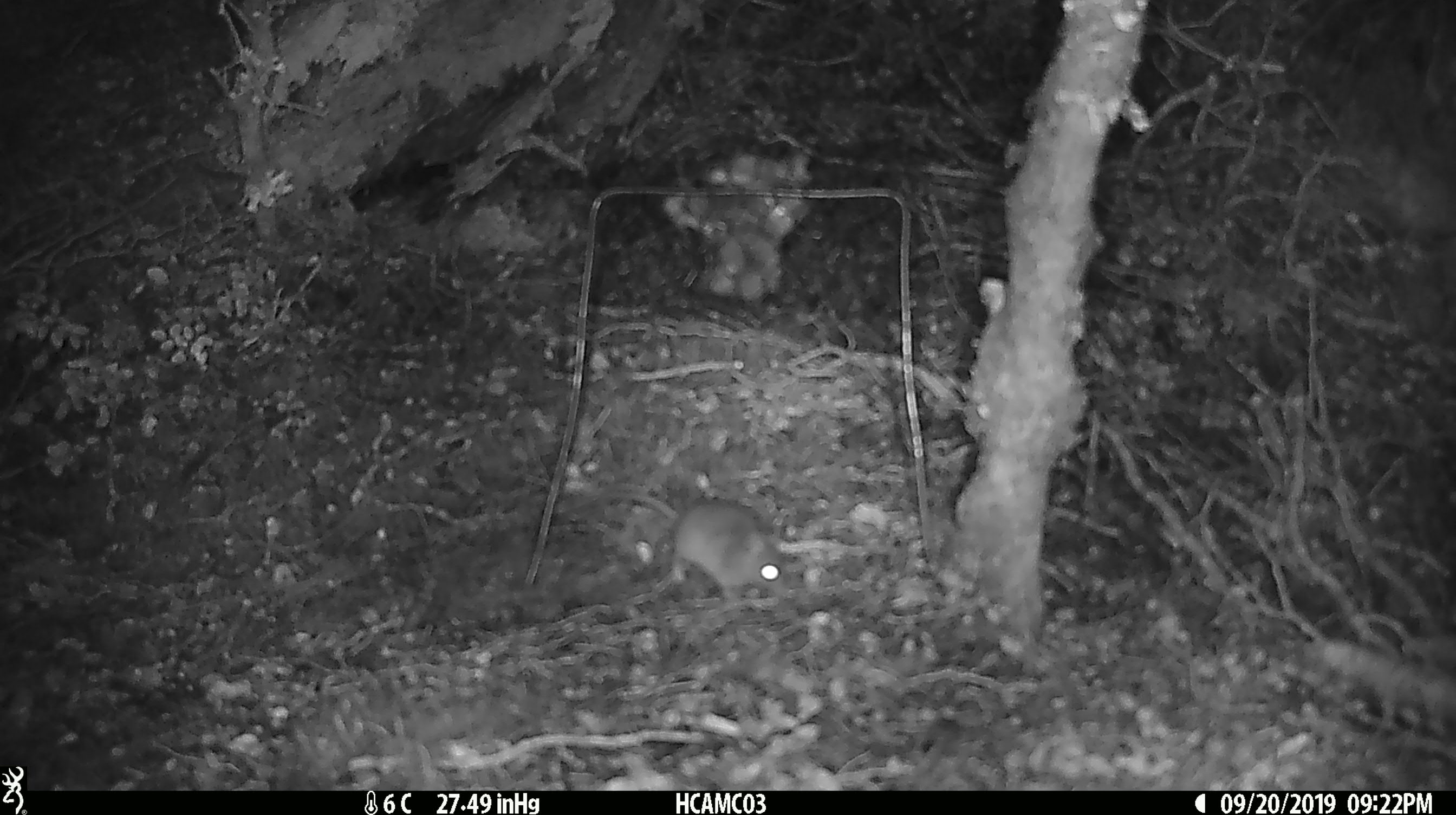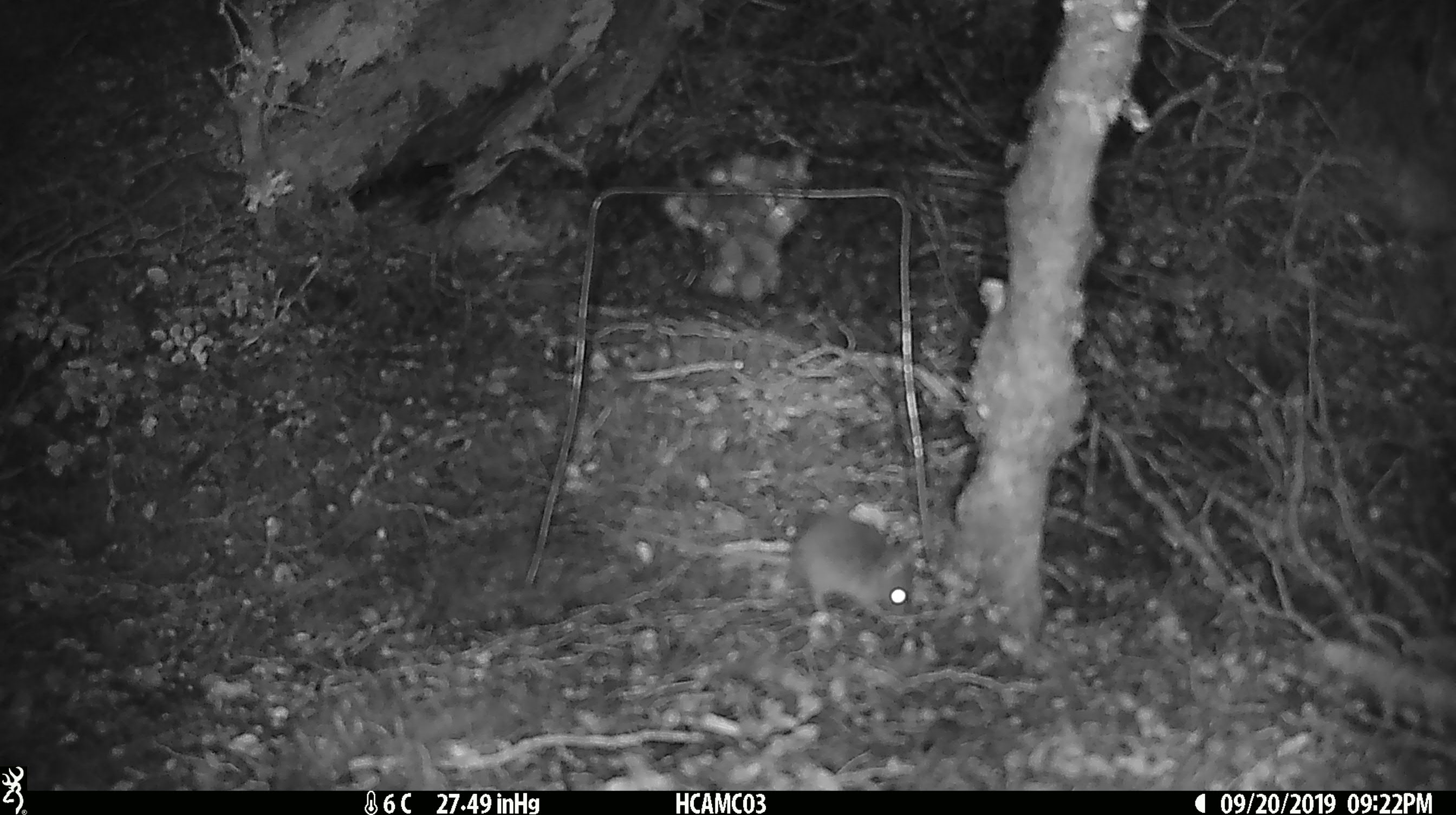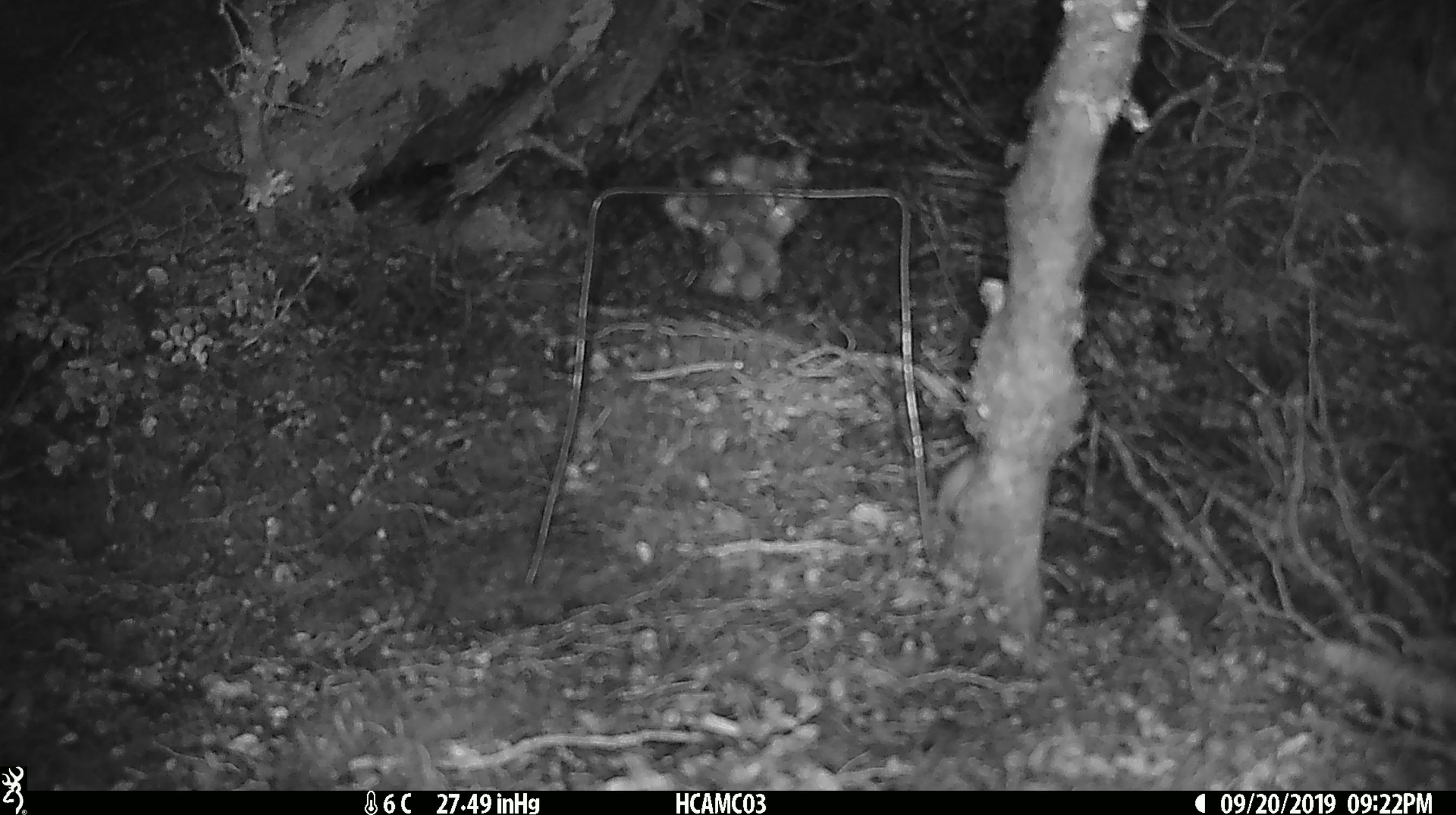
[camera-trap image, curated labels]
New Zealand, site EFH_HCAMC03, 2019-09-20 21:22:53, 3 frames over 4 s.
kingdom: Animalia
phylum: Chordata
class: Mammalia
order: Rodentia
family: Muridae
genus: Mus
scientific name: Mus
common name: mouse